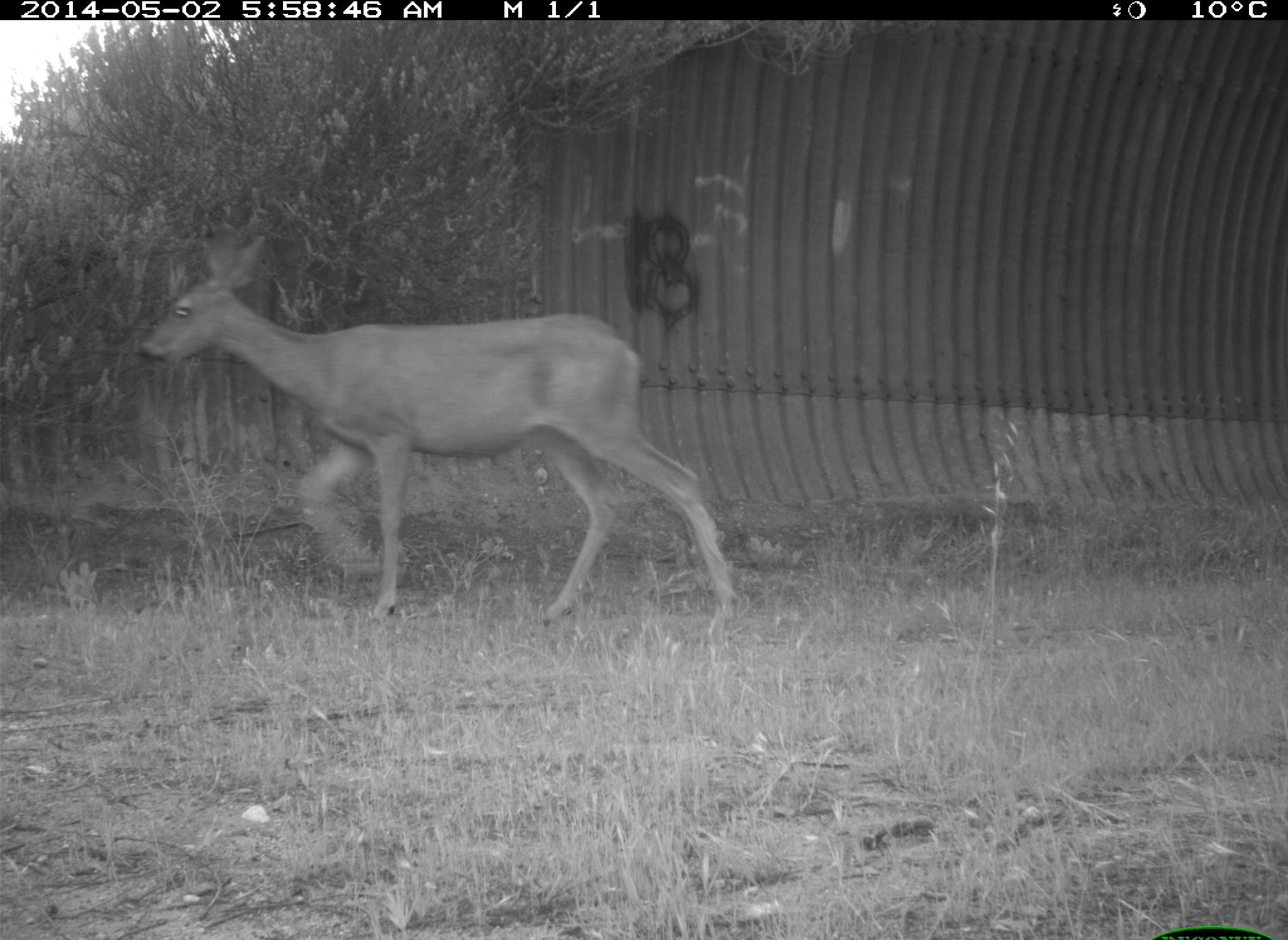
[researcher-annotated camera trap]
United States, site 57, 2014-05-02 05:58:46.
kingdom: Animalia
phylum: Chordata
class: Mammalia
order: Artiodactyla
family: Cervidae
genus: Odocoileus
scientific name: Odocoileus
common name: deer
Deer (Odocoileus).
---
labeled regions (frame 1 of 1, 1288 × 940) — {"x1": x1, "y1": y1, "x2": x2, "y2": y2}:
deer: {"x1": 136, "y1": 225, "x2": 739, "y2": 629}